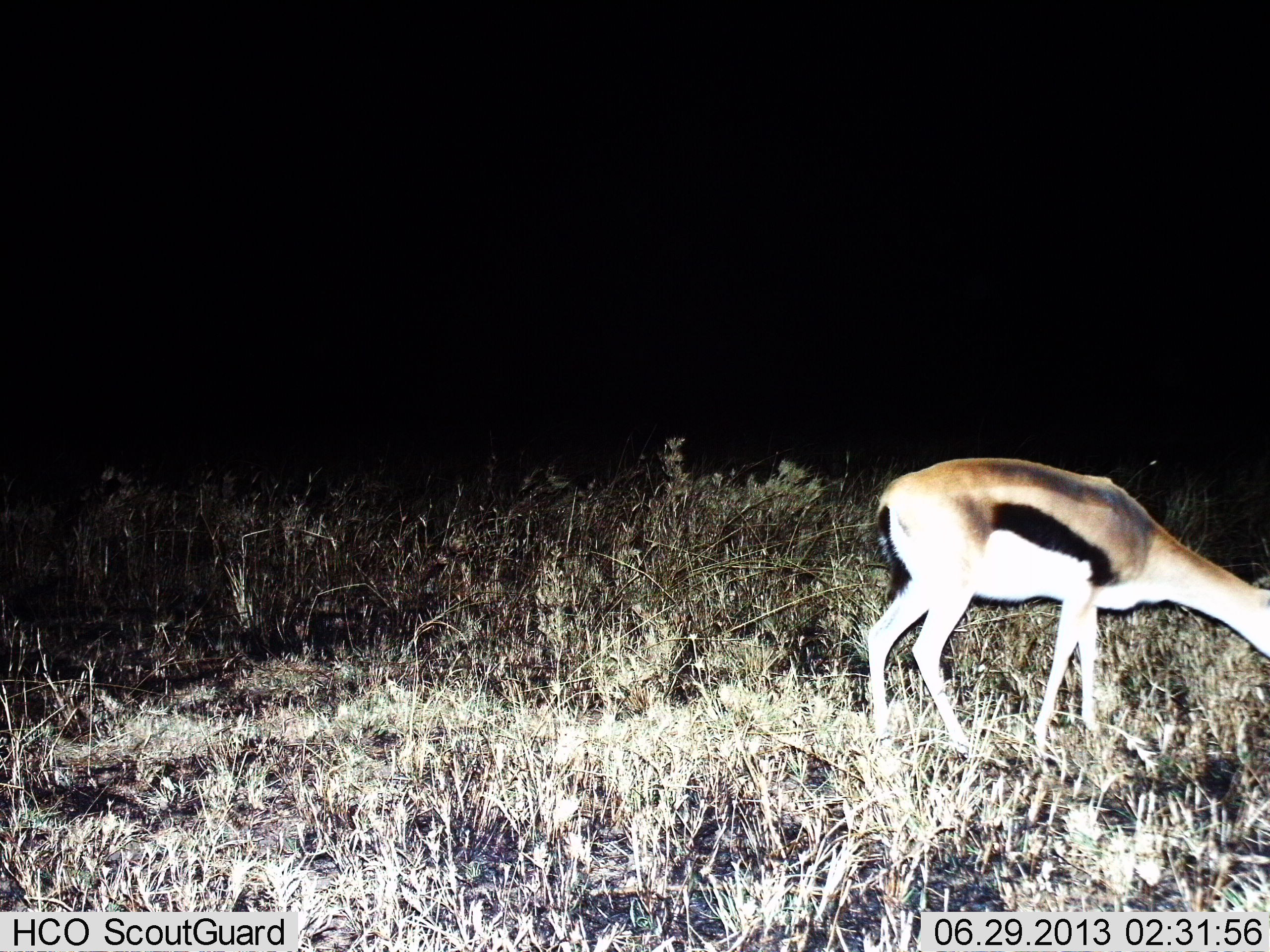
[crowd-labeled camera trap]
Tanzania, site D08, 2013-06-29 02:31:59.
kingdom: Animalia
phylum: Chordata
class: Mammalia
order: Artiodactyla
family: Bovidae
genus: Eudorcas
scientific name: Eudorcas thomsonii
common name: thomson's gazelle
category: gazellethomsons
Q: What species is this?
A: Gazellethomsons (thomson's gazelle) (Eudorcas thomsonii).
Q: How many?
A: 1.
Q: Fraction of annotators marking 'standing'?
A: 21%.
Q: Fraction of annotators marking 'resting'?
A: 0%.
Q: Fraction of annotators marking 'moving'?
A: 11%.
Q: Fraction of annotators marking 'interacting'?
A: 0%.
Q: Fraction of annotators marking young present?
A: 0%.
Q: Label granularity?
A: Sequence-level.